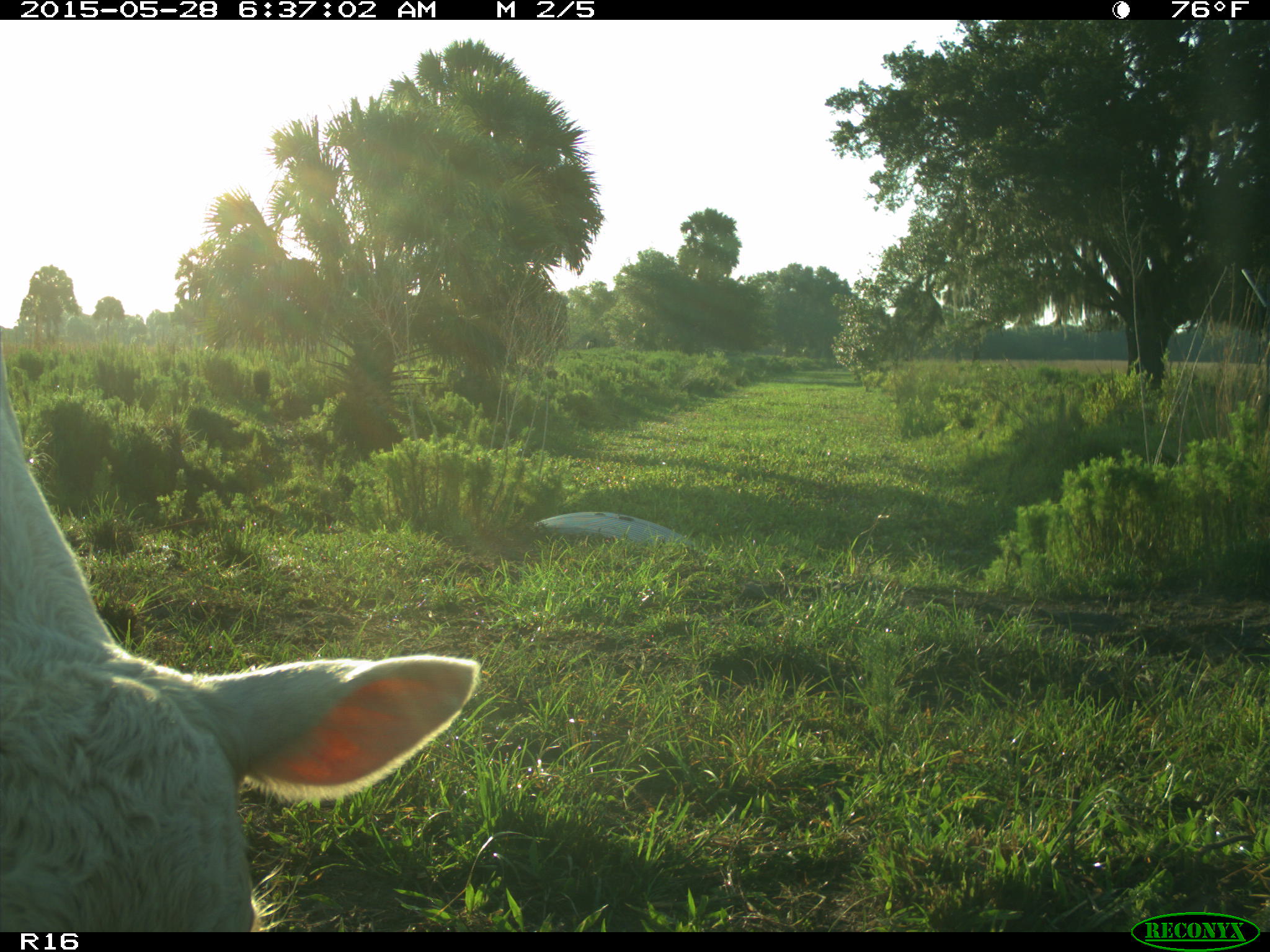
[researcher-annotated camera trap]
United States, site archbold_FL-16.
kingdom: Animalia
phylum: Chordata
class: Mammalia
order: Artiodactyla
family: Bovidae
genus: Bos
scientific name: Bos taurus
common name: domestic cow